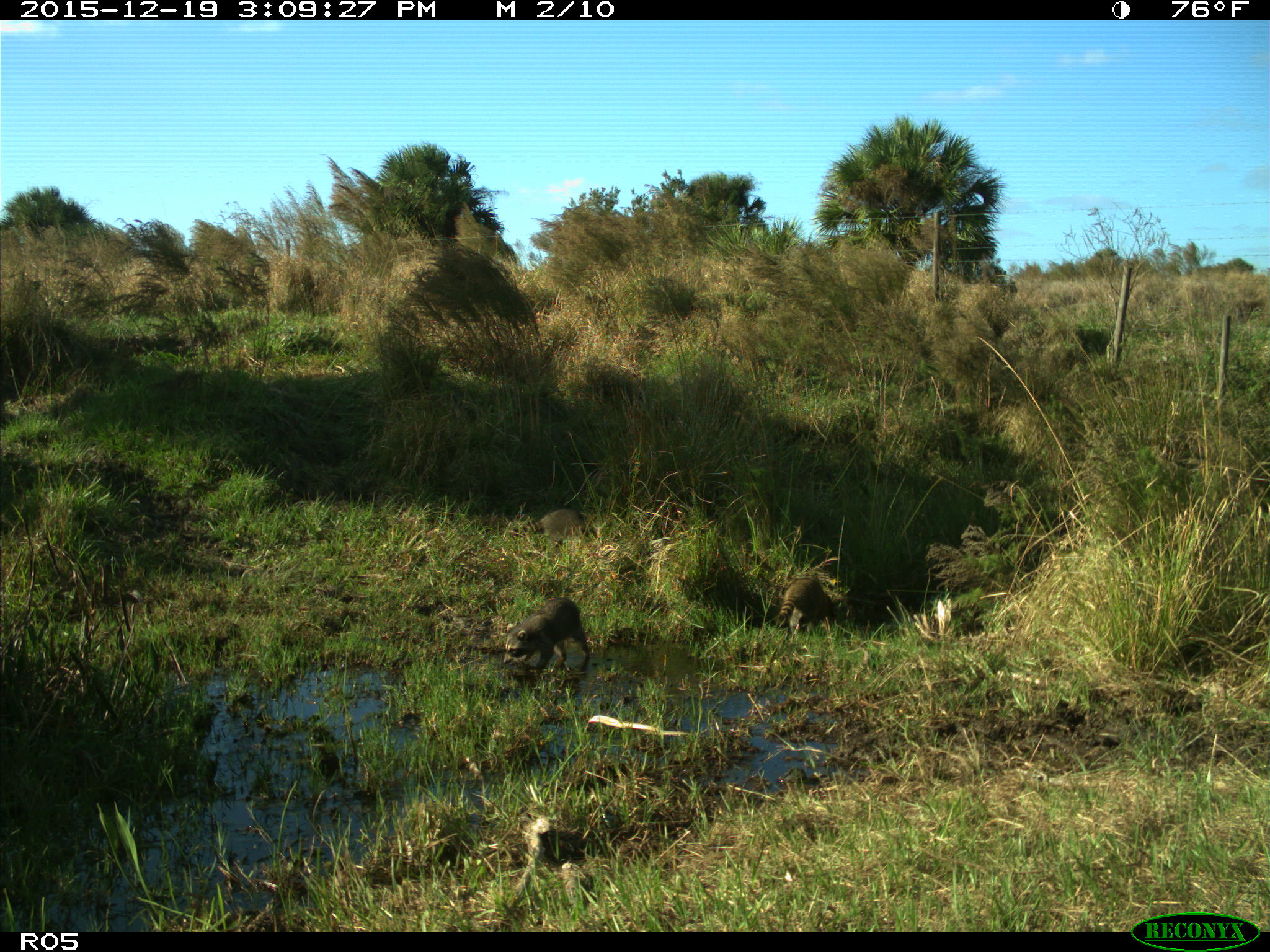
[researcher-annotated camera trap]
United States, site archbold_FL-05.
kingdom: Animalia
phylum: Chordata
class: Mammalia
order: Carnivora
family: Procyonidae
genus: Procyon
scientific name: Procyon lotor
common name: common raccoon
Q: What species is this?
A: Procyon lotor (common raccoon).